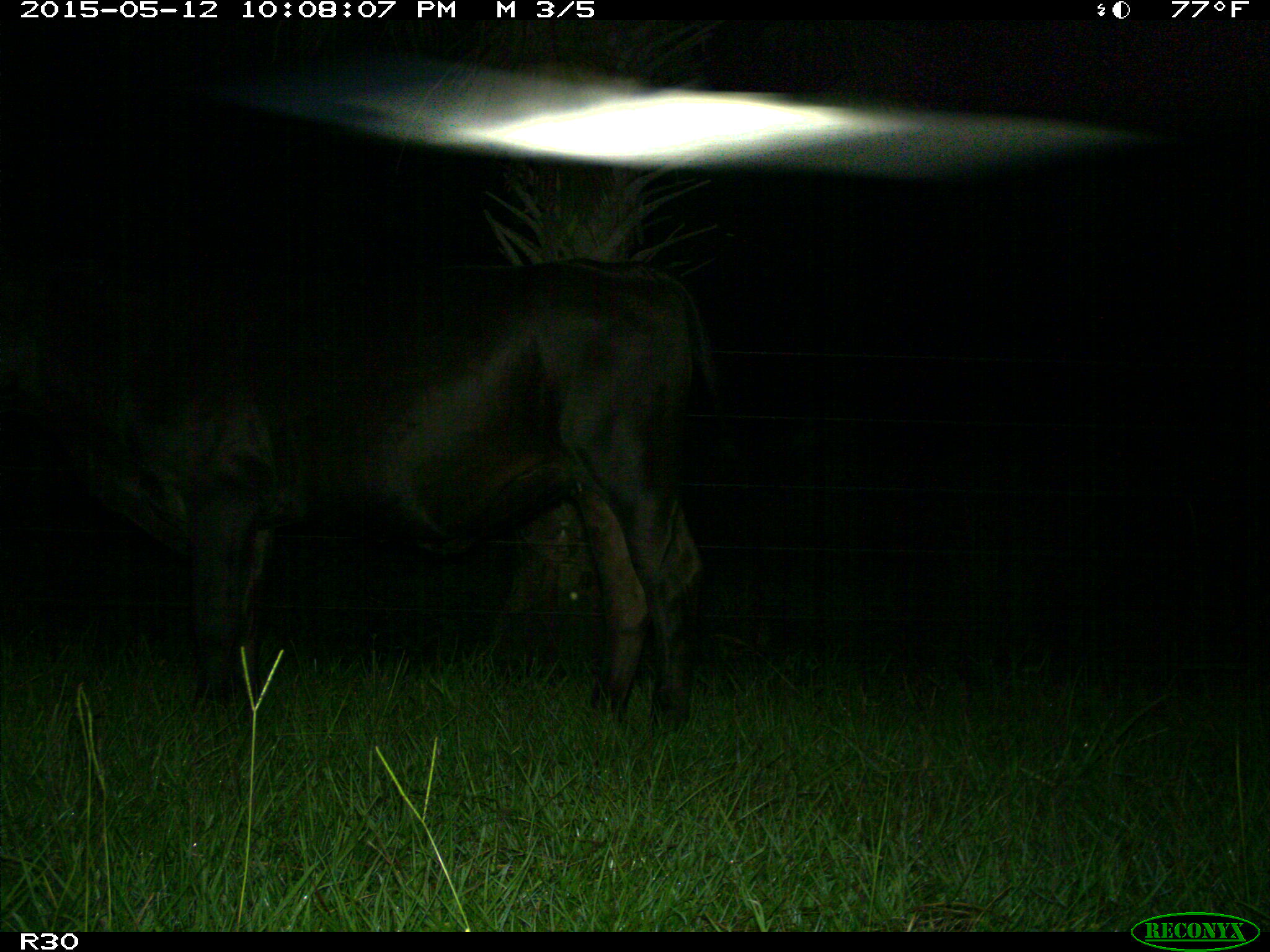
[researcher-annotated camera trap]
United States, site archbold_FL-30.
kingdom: Animalia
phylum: Chordata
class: Mammalia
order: Artiodactyla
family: Bovidae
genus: Bos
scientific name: Bos taurus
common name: domestic cow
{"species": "Bos taurus (domestic cow)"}